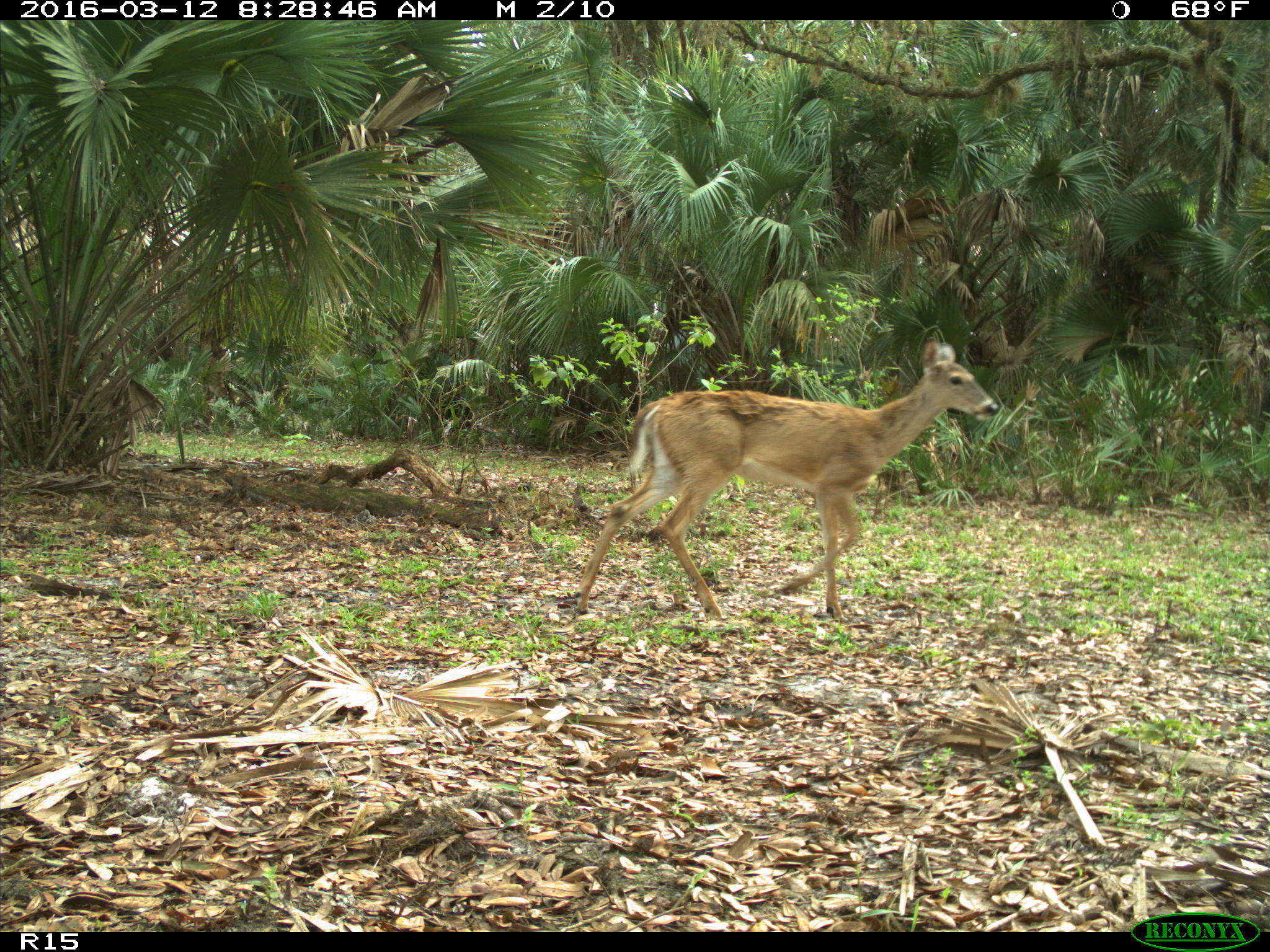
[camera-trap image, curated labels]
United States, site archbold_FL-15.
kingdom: Animalia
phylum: Chordata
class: Mammalia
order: Artiodactyla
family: Cervidae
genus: Odocoileus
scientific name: Odocoileus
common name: deer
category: unidentified deer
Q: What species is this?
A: Unidentified deer (deer) (Odocoileus).